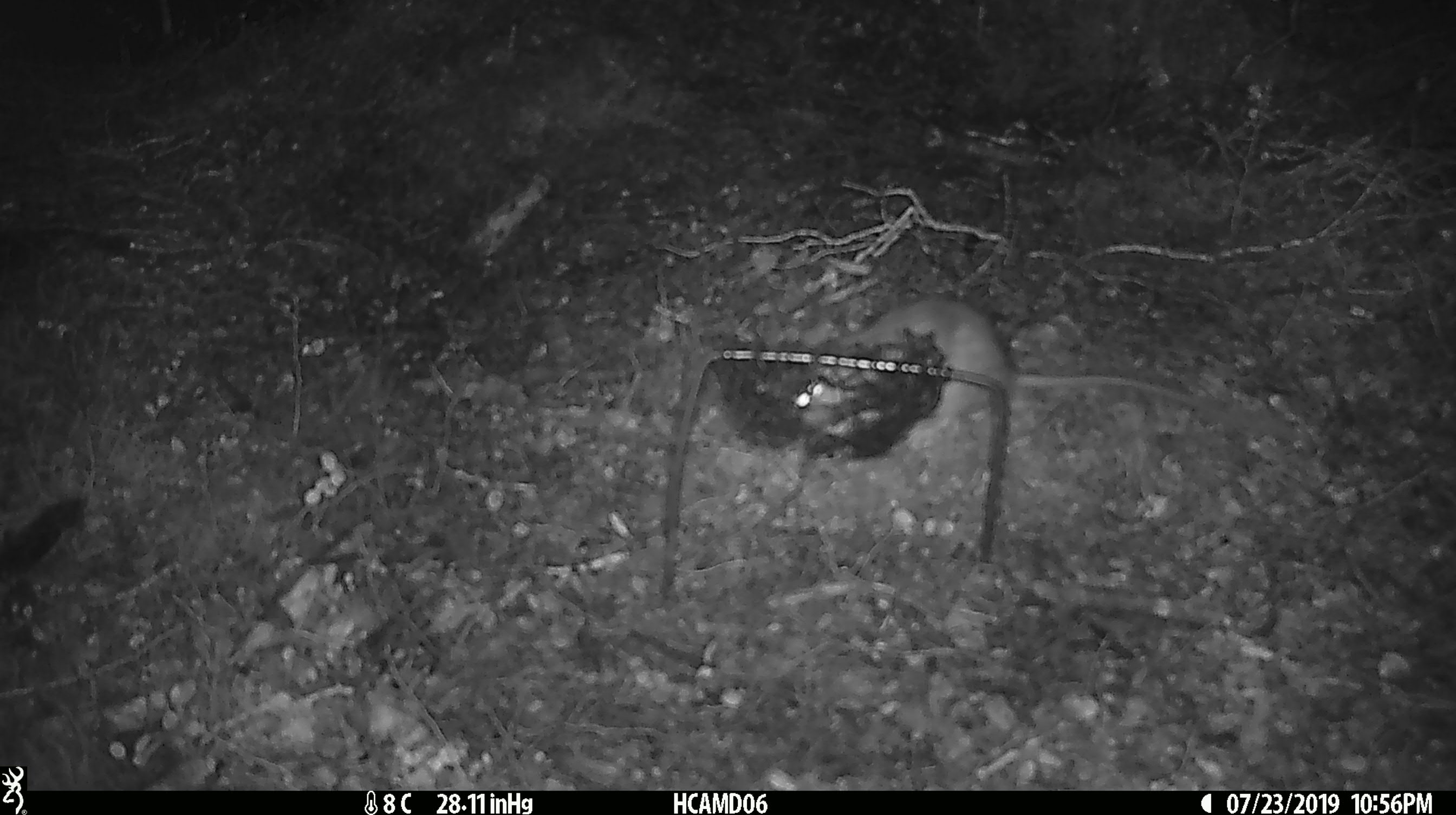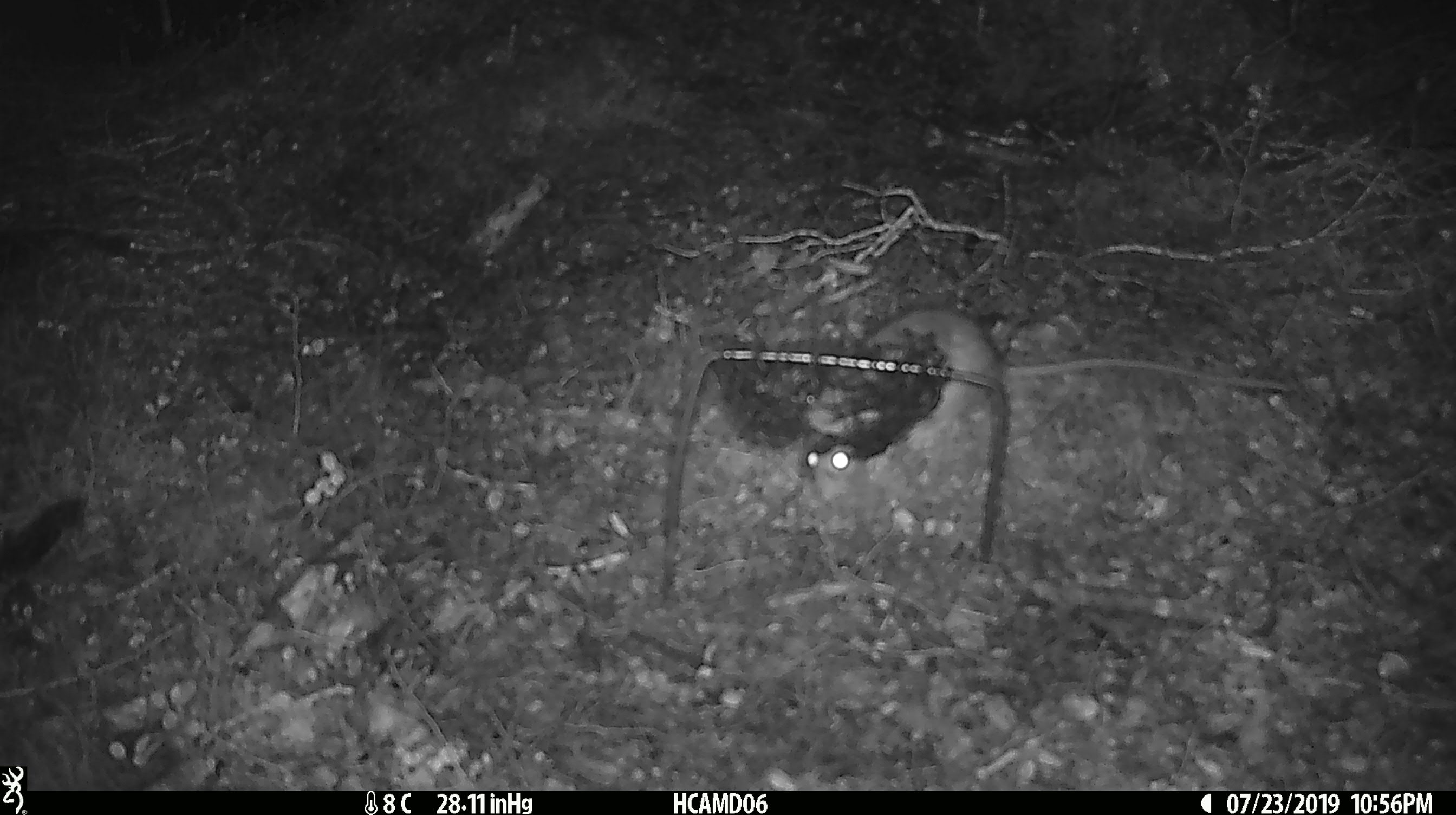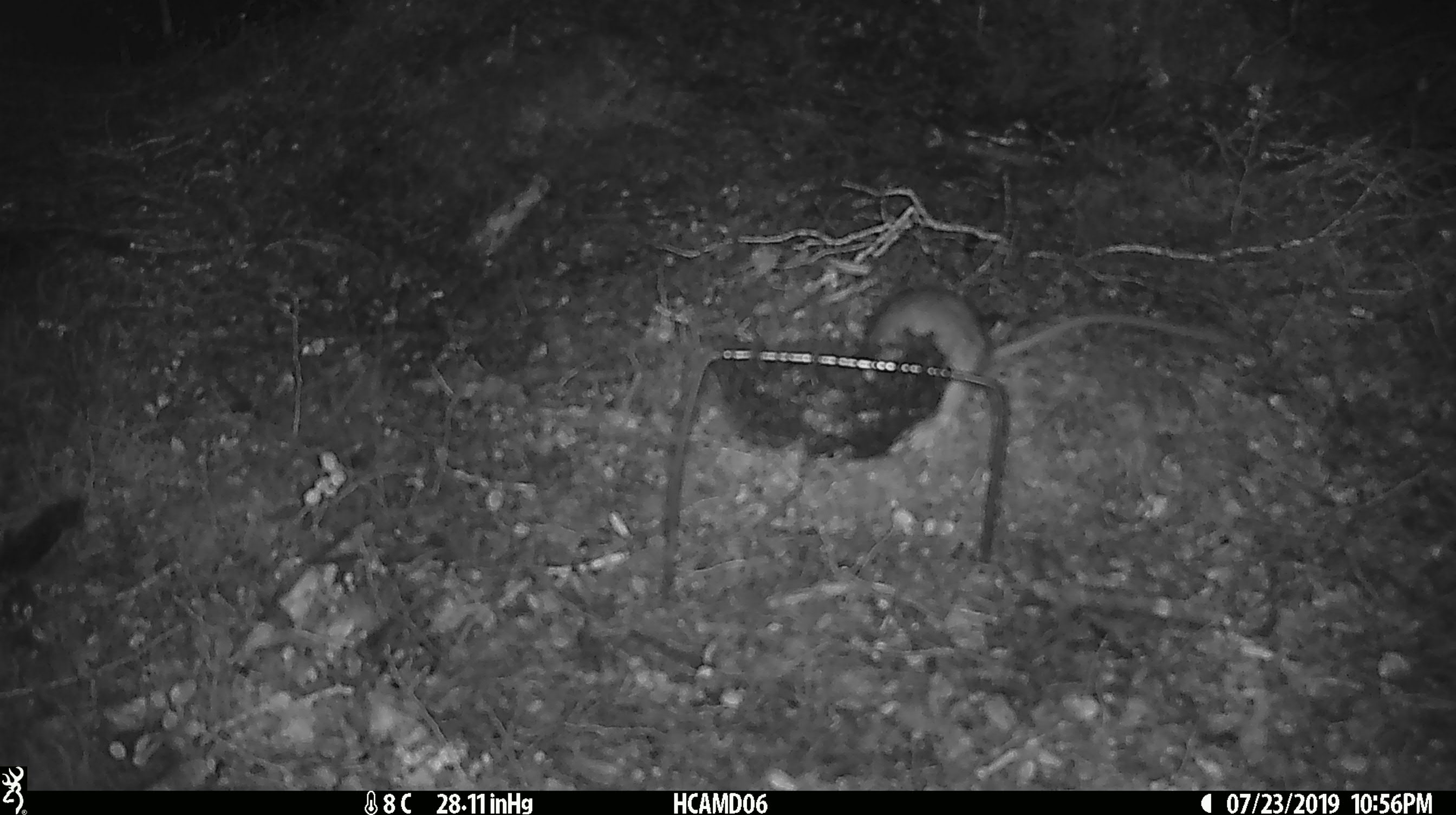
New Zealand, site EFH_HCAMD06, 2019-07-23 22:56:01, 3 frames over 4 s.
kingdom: Animalia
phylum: Chordata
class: Mammalia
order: Rodentia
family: Muridae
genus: Rattus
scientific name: Rattus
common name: rat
Rat (Rattus).